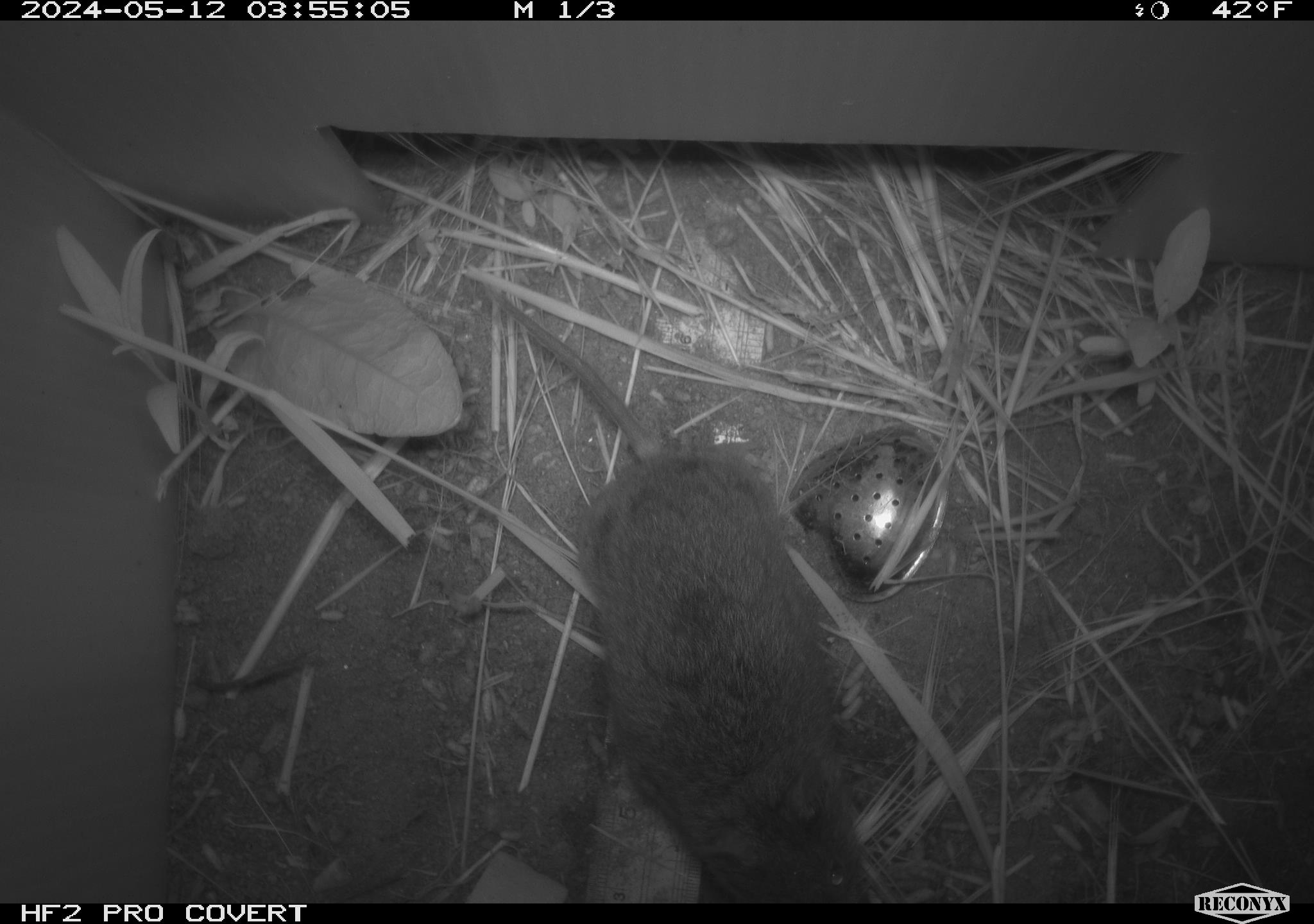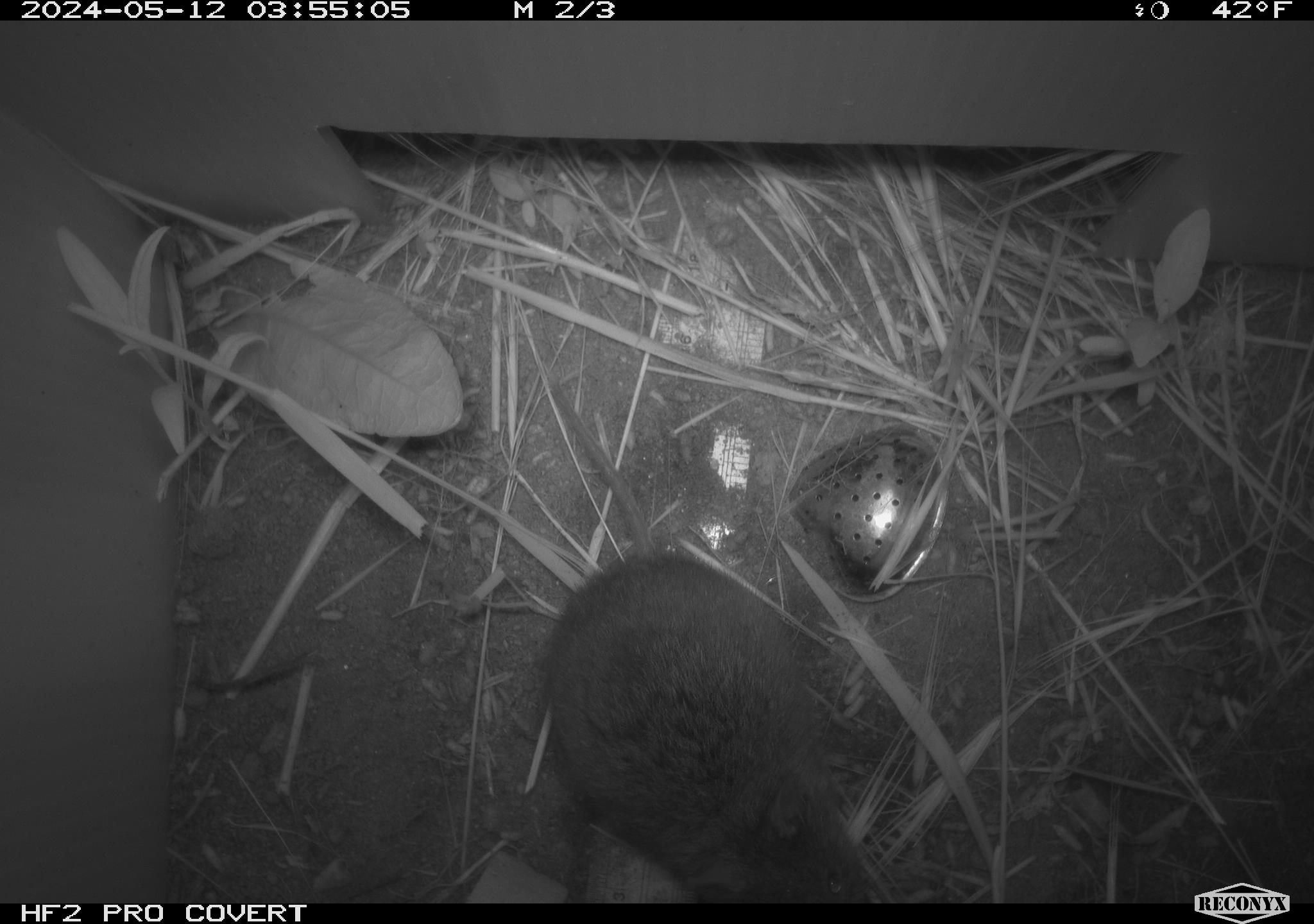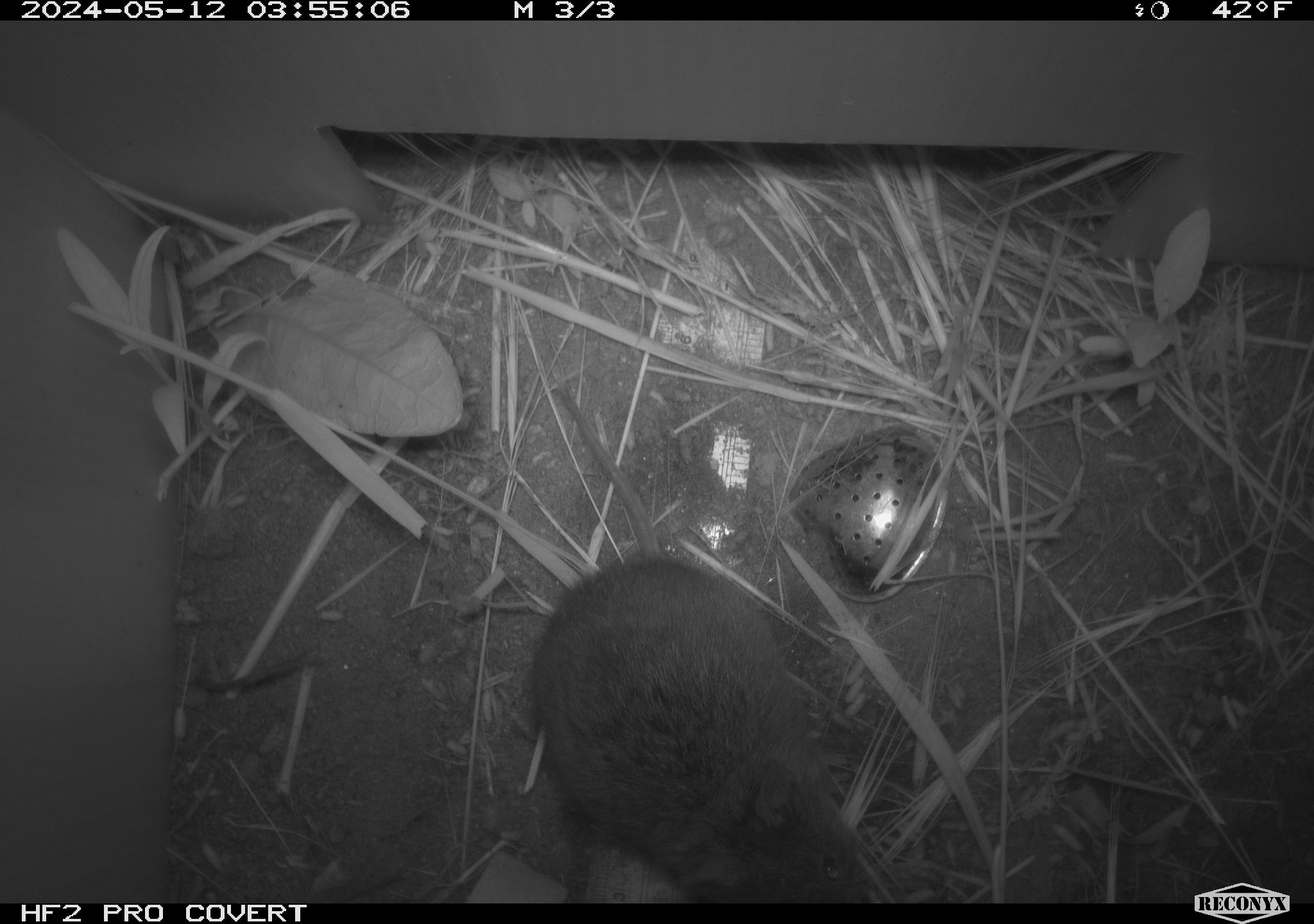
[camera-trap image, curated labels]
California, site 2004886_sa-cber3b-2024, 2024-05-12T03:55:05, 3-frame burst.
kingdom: Animalia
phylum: Chordata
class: Mammalia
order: Rodentia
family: Cricetidae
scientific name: Arvicolinae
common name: voles, lemmings, and muskrats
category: arvicolinae subfamily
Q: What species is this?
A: Arvicolinae subfamily (voles, lemmings, and muskrats) (Arvicolinae).